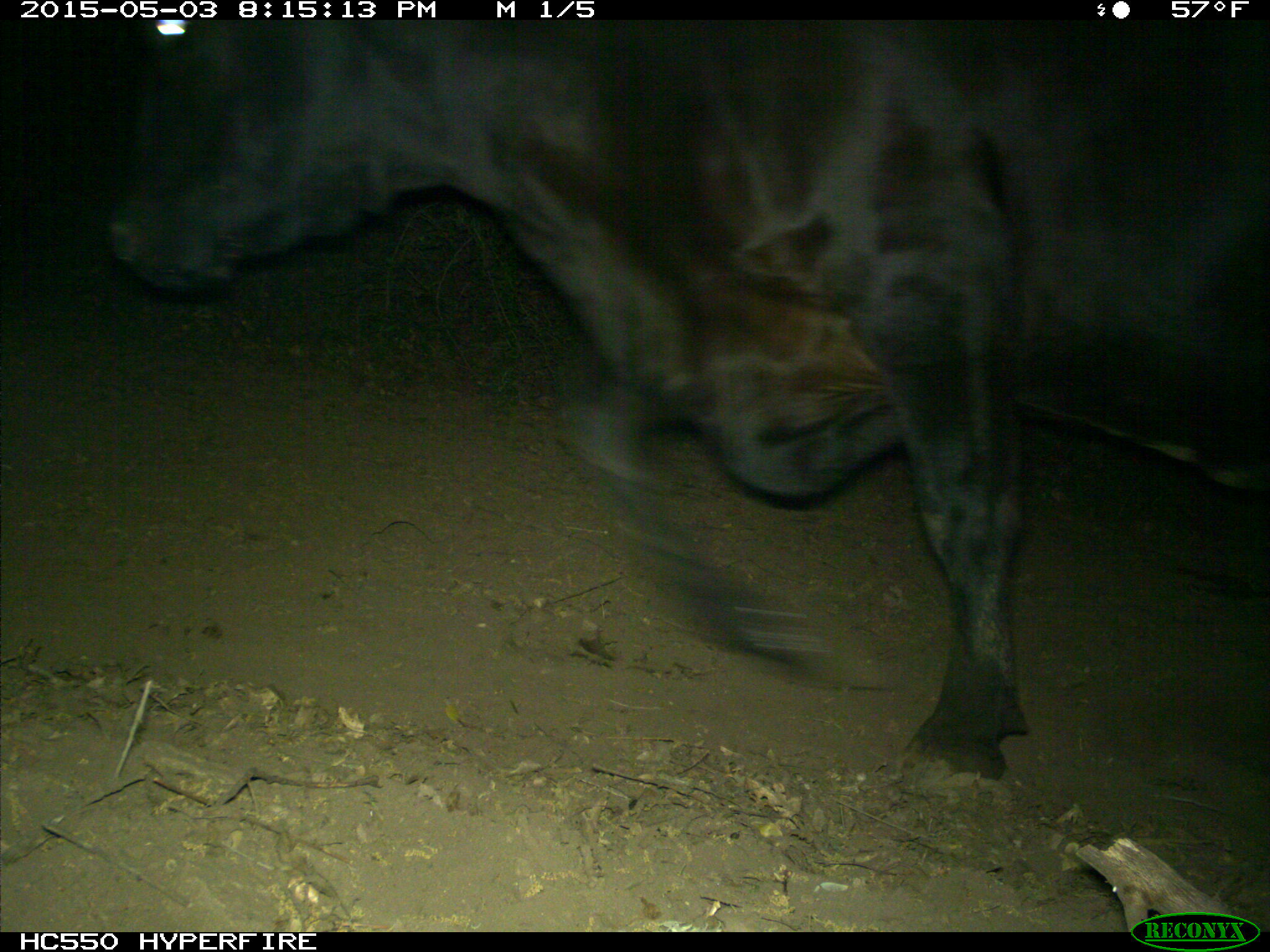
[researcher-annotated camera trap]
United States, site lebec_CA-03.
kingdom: Animalia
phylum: Chordata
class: Mammalia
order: Artiodactyla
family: Bovidae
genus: Bos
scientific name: Bos taurus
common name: domestic cow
Bos taurus (domestic cow).